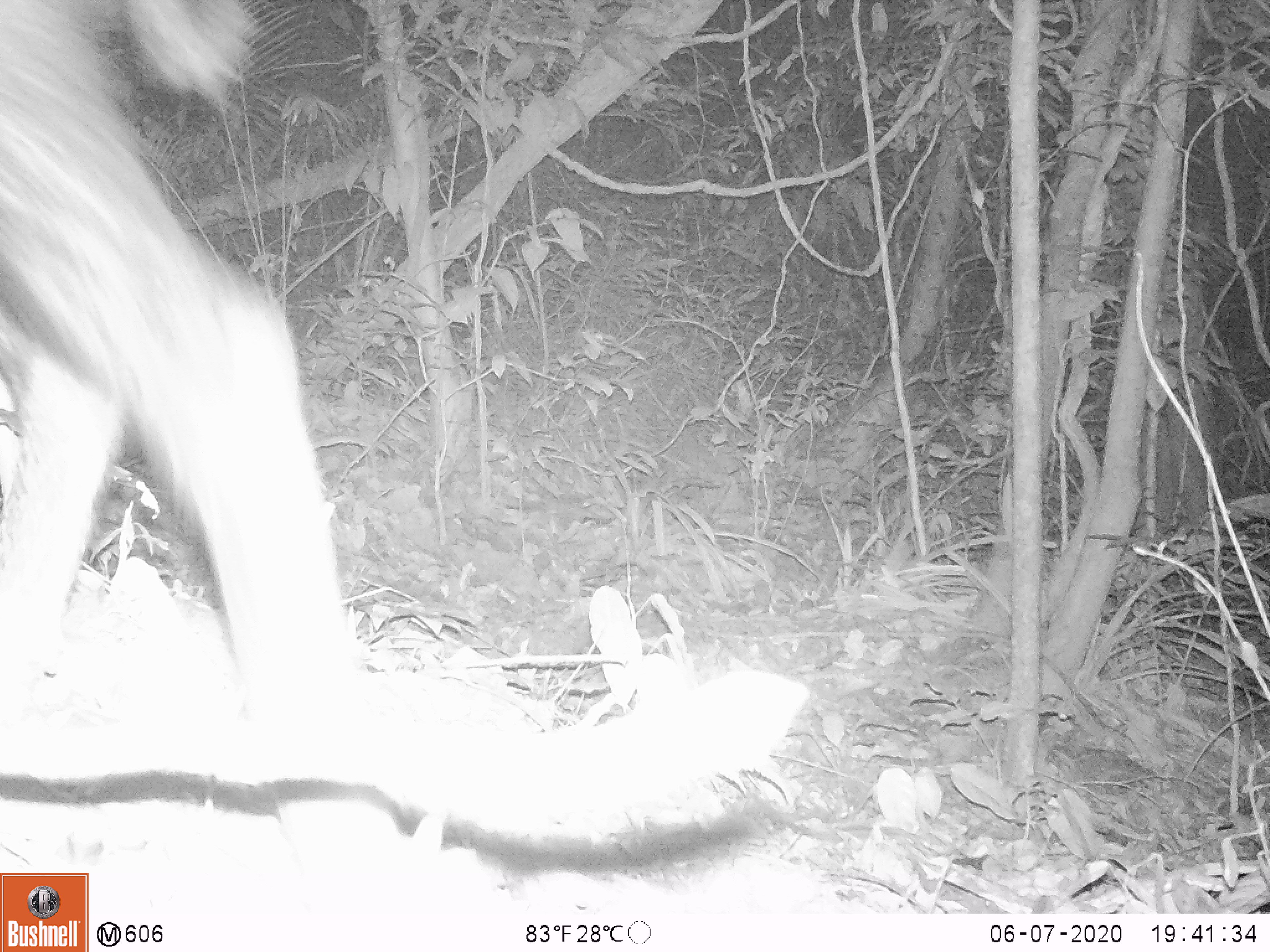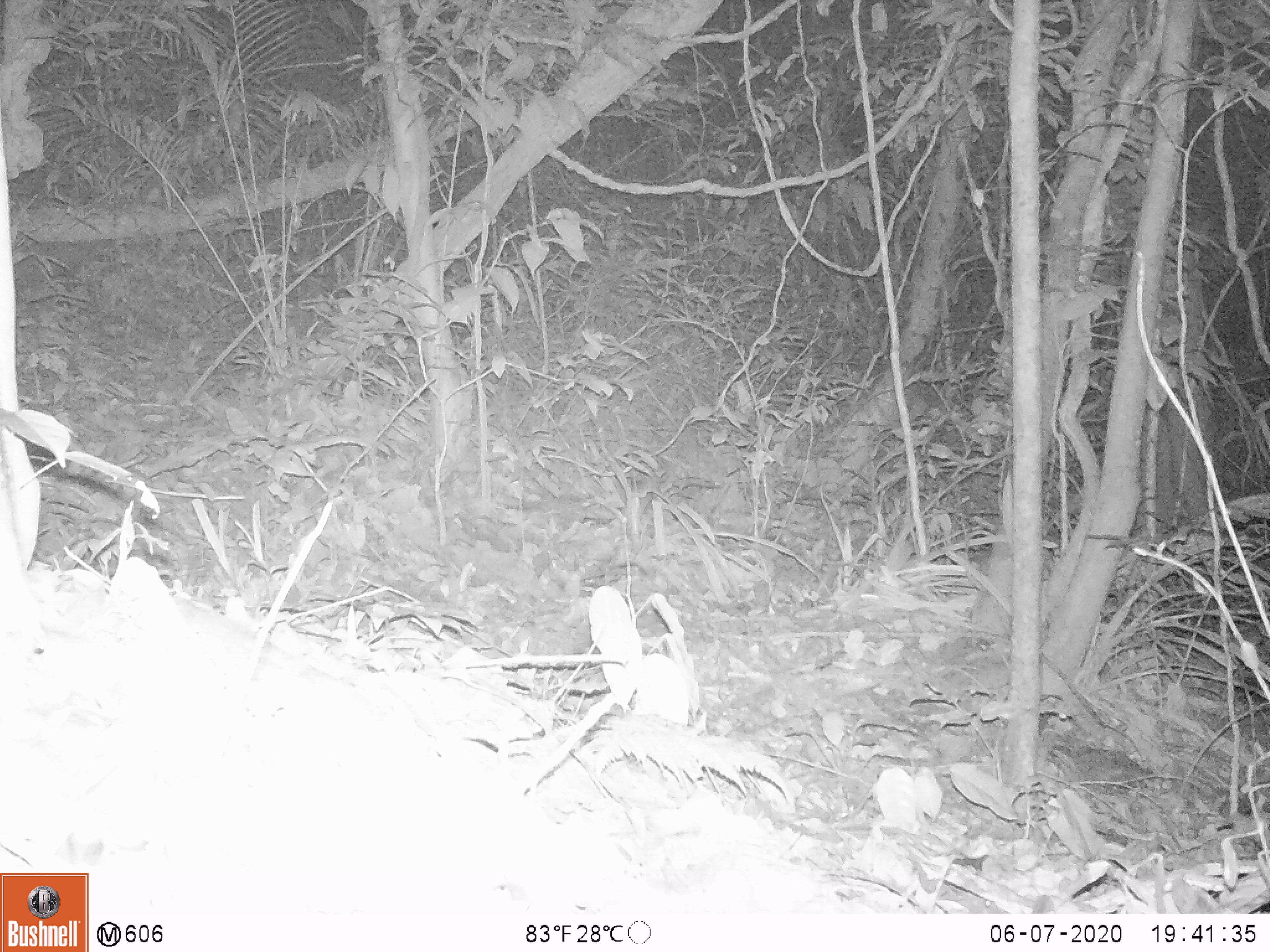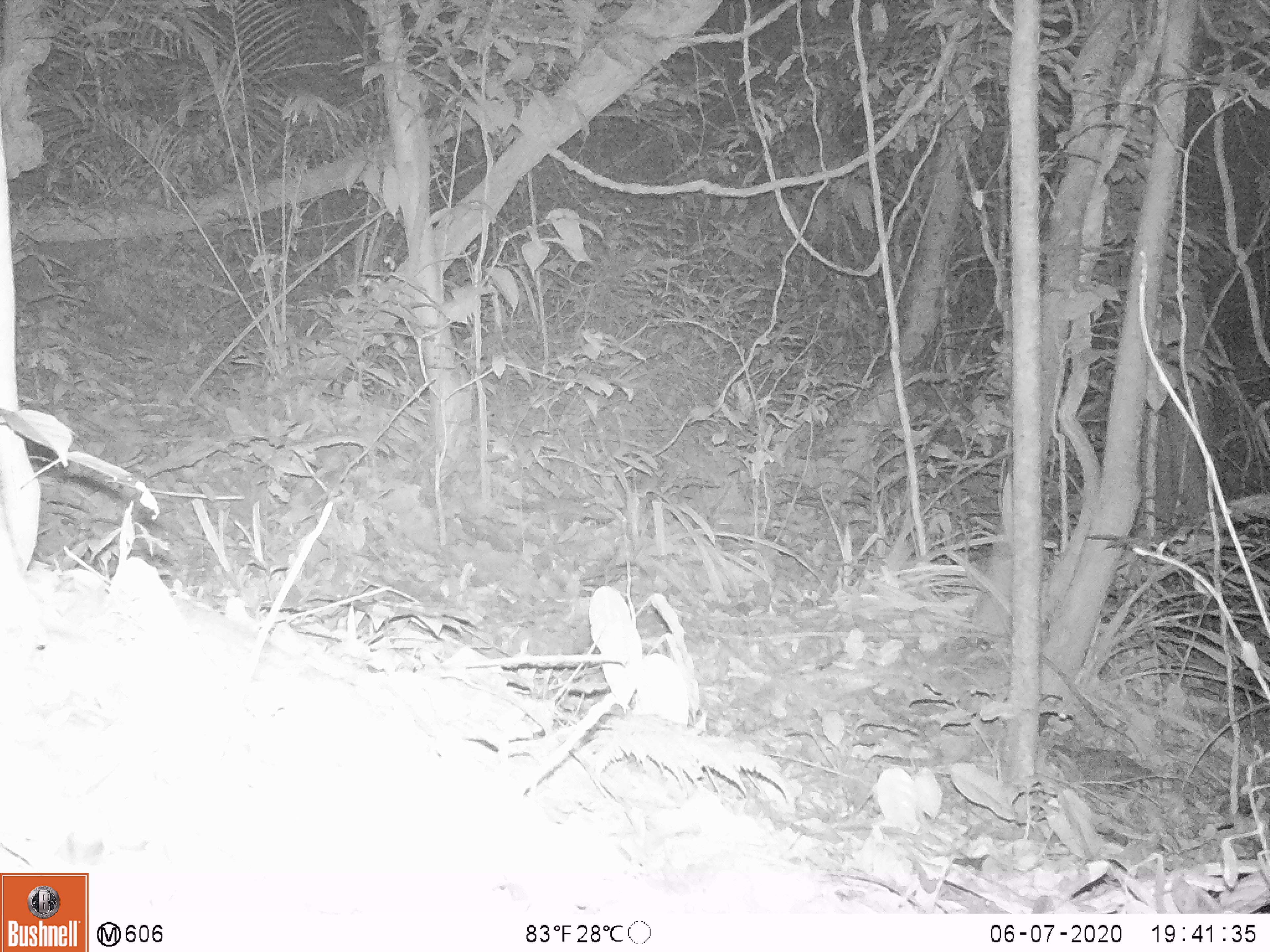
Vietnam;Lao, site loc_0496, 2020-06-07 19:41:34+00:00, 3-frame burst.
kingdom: Animalia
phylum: Chordata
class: Mammalia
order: Artiodactyla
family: Bovidae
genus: Capricornis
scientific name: Capricornis sumatraensis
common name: chinese serow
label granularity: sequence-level